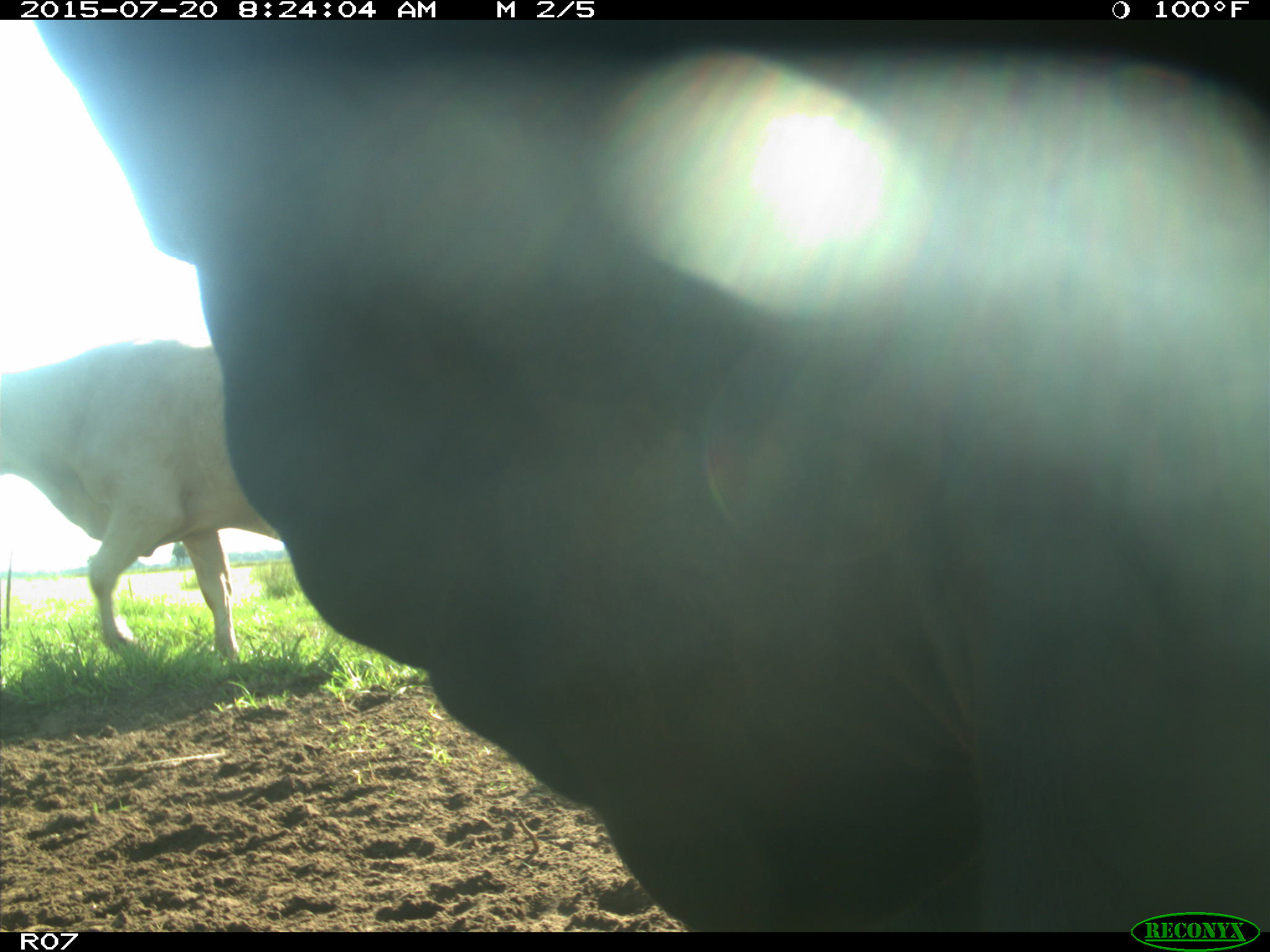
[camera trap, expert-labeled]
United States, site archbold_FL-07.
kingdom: Animalia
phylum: Chordata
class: Mammalia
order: Artiodactyla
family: Bovidae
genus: Bos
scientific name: Bos taurus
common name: domestic cow